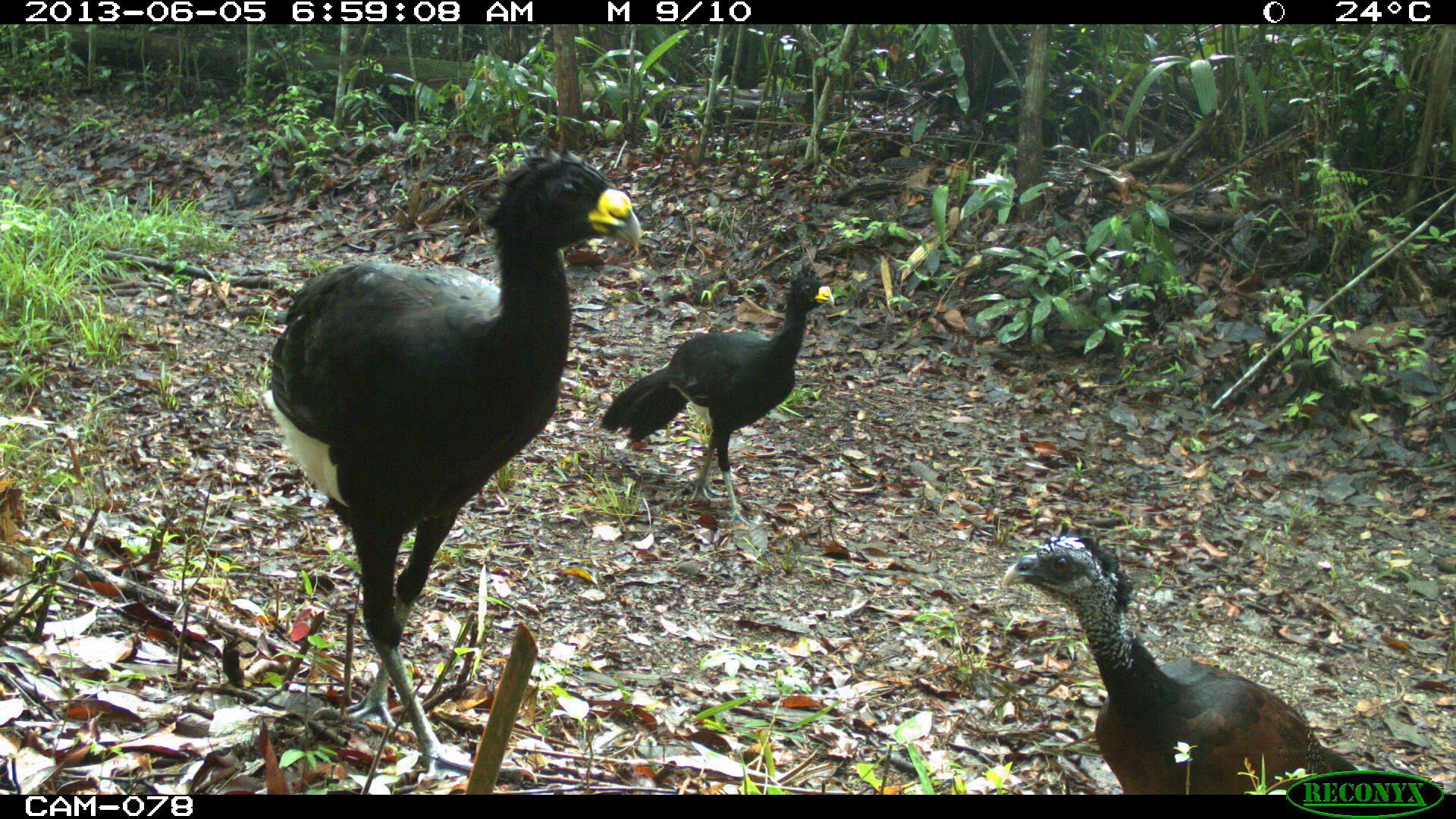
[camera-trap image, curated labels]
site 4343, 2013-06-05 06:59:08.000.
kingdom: Animalia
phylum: Chordata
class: Aves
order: Galliformes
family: Cracidae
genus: Crax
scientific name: Crax rubra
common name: great curassow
Crax rubra (great curassow), count 3.